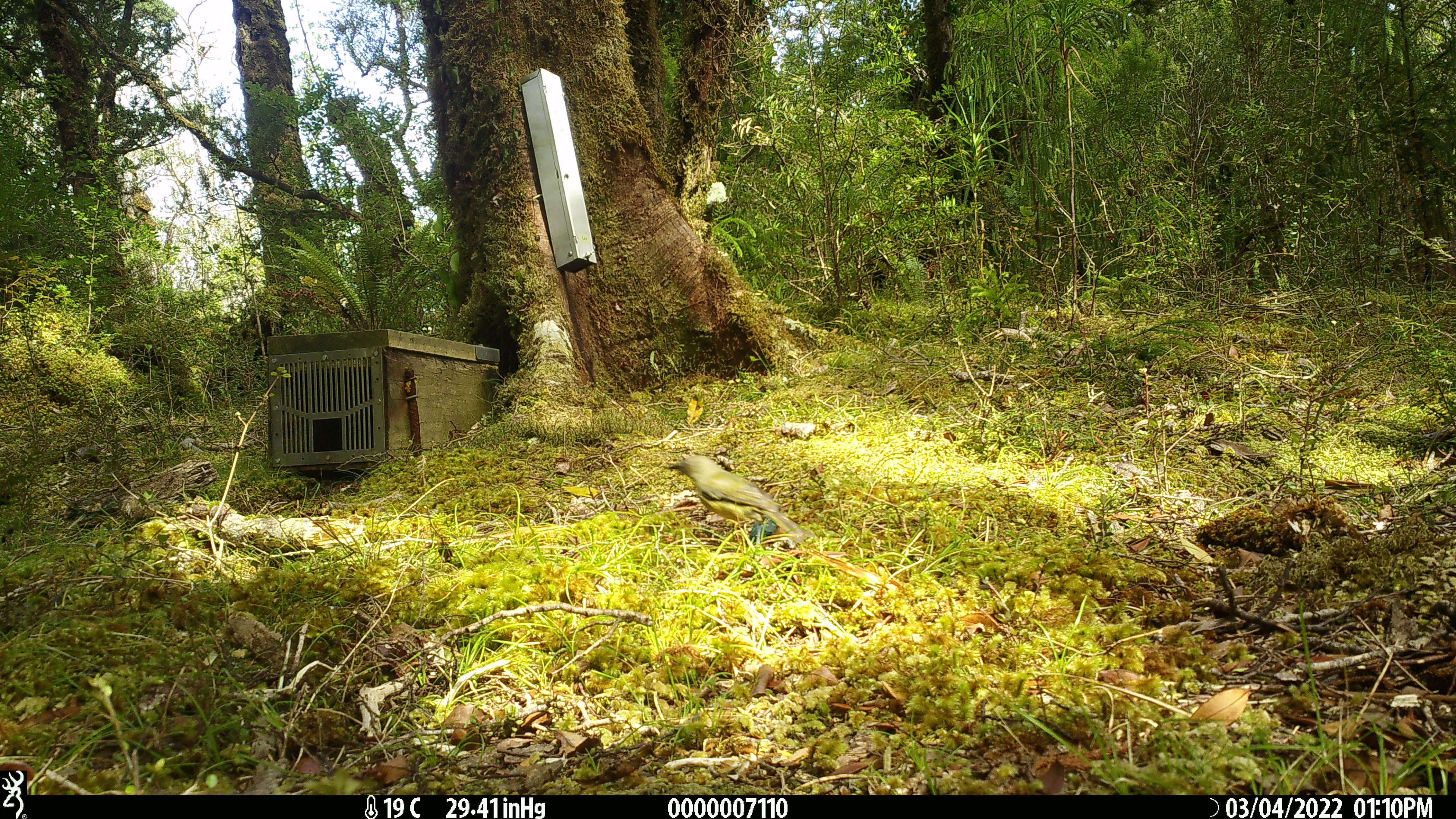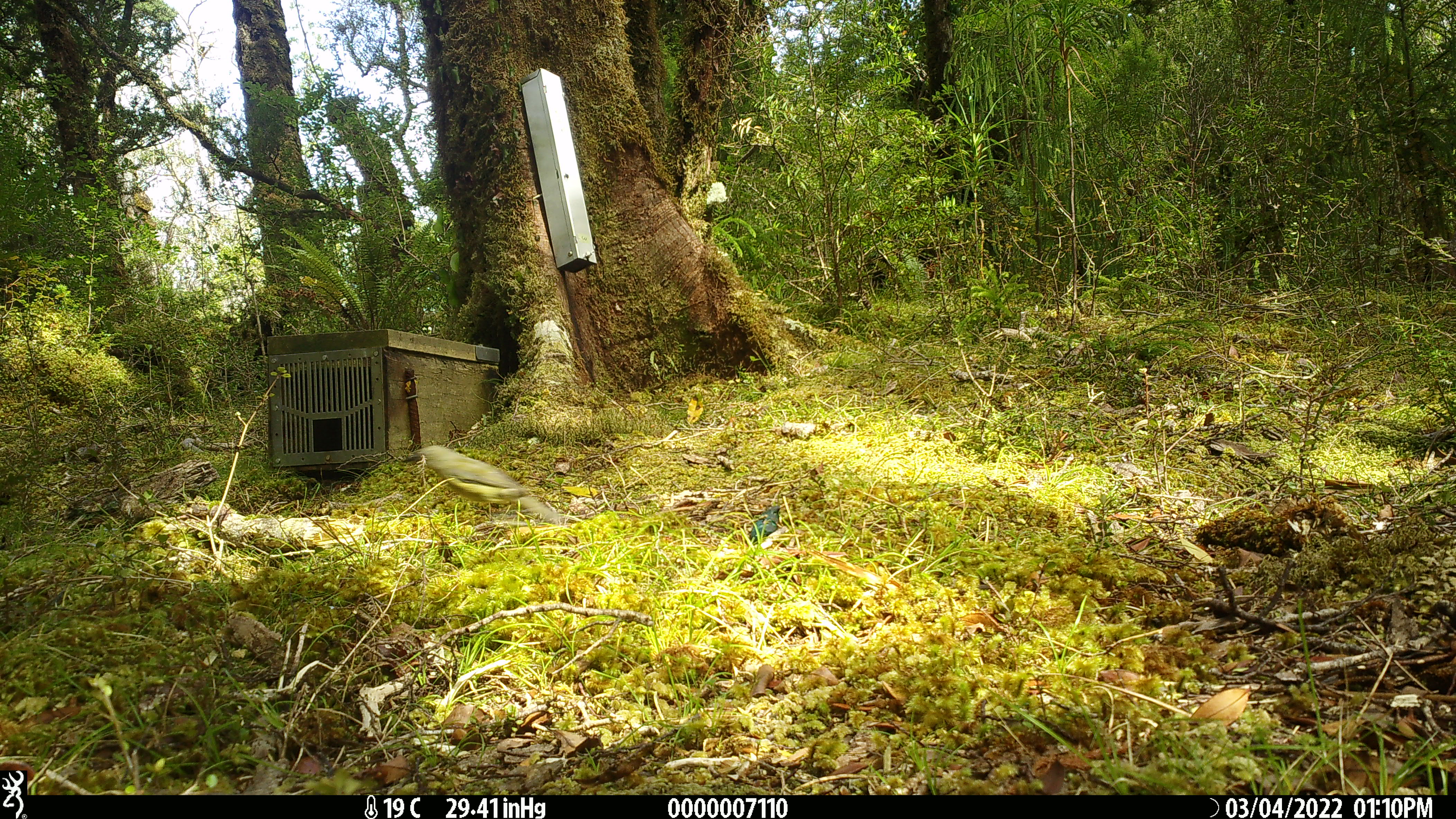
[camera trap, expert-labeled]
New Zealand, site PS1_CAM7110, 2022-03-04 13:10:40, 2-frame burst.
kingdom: Animalia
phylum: Chordata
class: Aves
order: Passeriformes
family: Meliphagidae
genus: Anthornis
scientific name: Anthornis melanura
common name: new zealand bellbird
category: bellbird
Bellbird (new zealand bellbird) (Anthornis melanura).